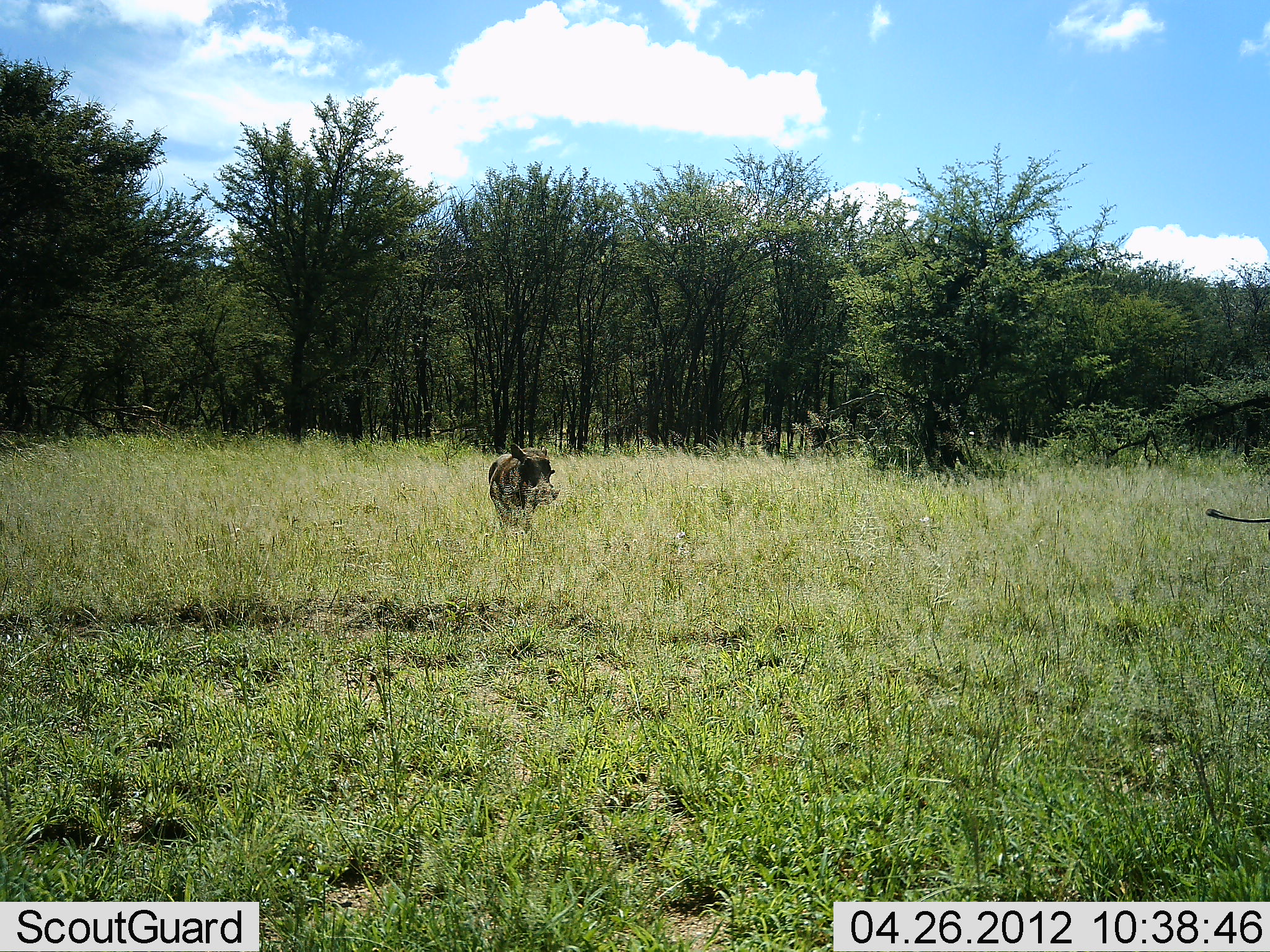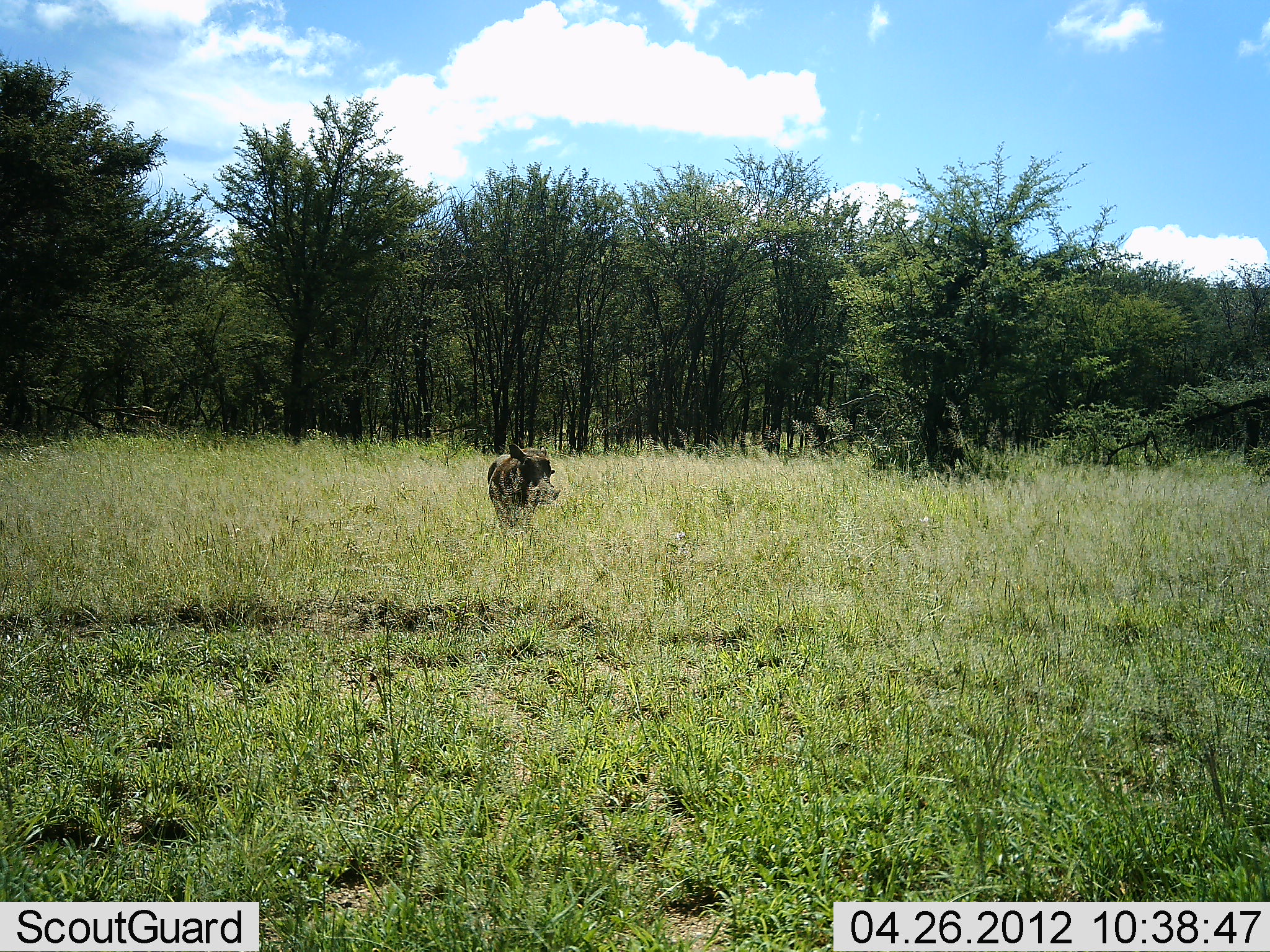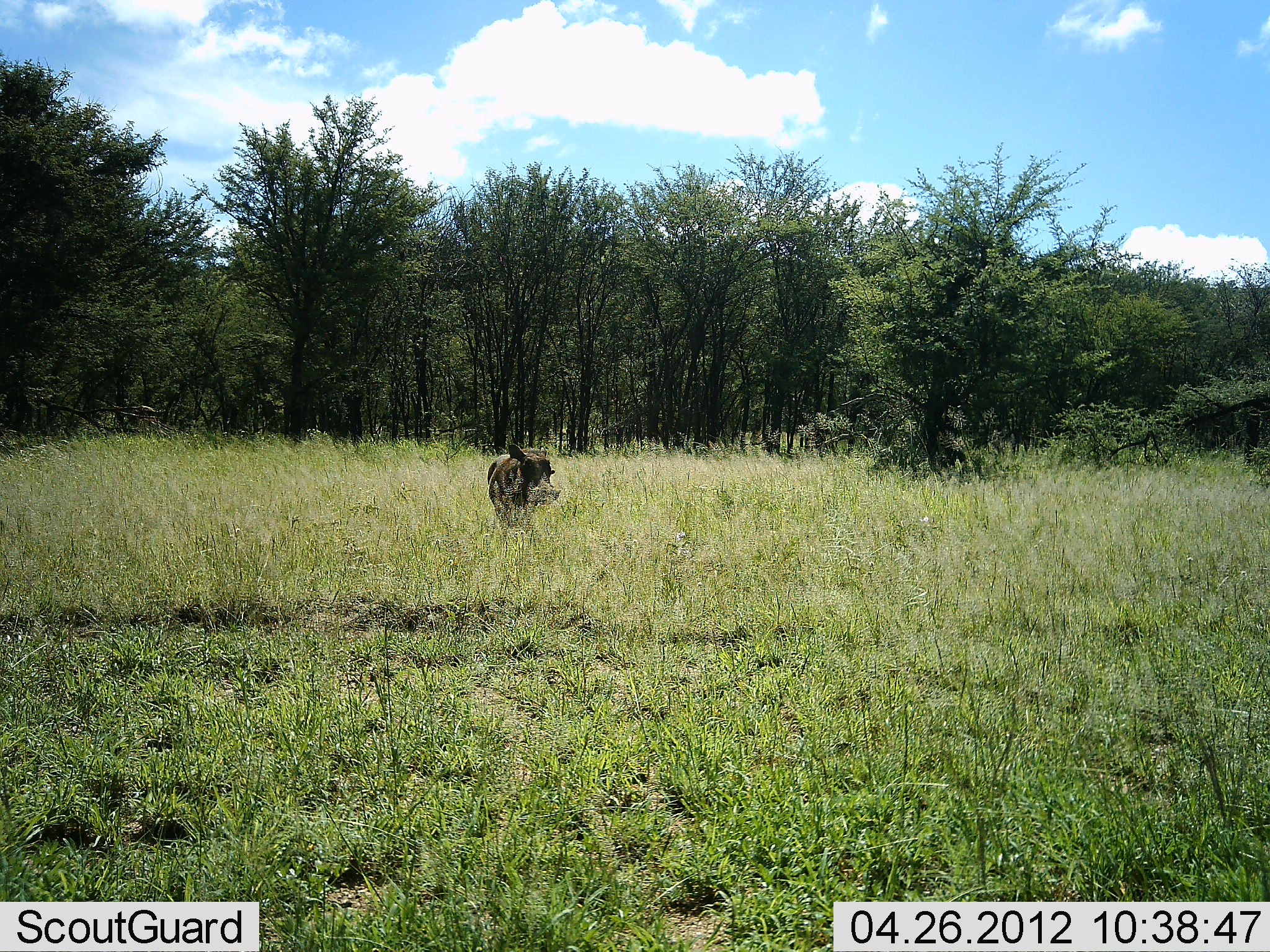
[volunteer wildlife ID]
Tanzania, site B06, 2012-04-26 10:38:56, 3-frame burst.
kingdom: Animalia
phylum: Chordata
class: Mammalia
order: Artiodactyla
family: Suidae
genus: Phacochoerus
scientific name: Phacochoerus africanus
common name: warthog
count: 2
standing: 74%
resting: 0%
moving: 37%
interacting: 0%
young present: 0%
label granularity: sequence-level